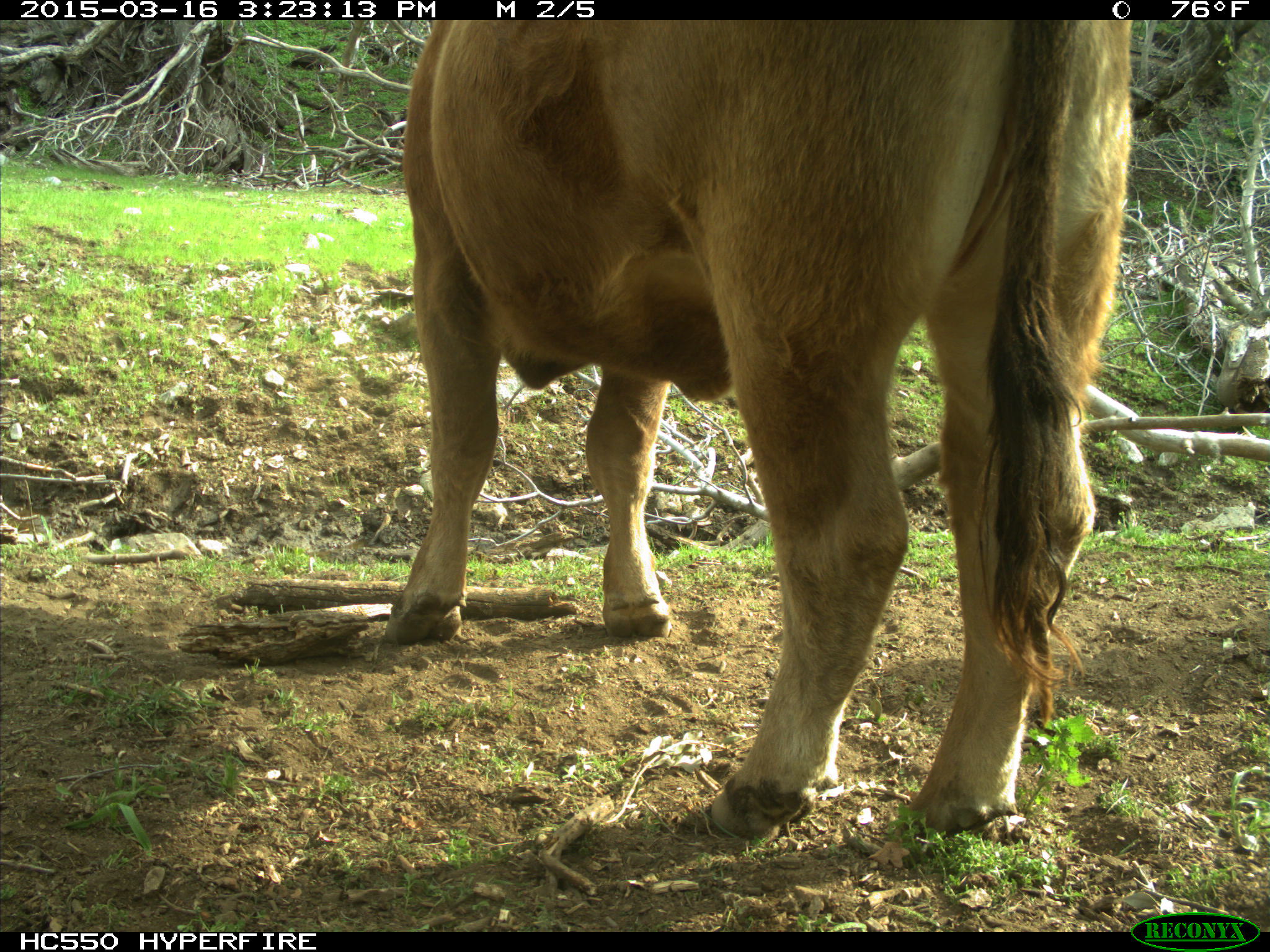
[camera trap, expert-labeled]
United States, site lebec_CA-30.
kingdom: Animalia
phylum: Chordata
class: Mammalia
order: Artiodactyla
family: Bovidae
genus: Bos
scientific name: Bos taurus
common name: domestic cow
Bos taurus (domestic cow).